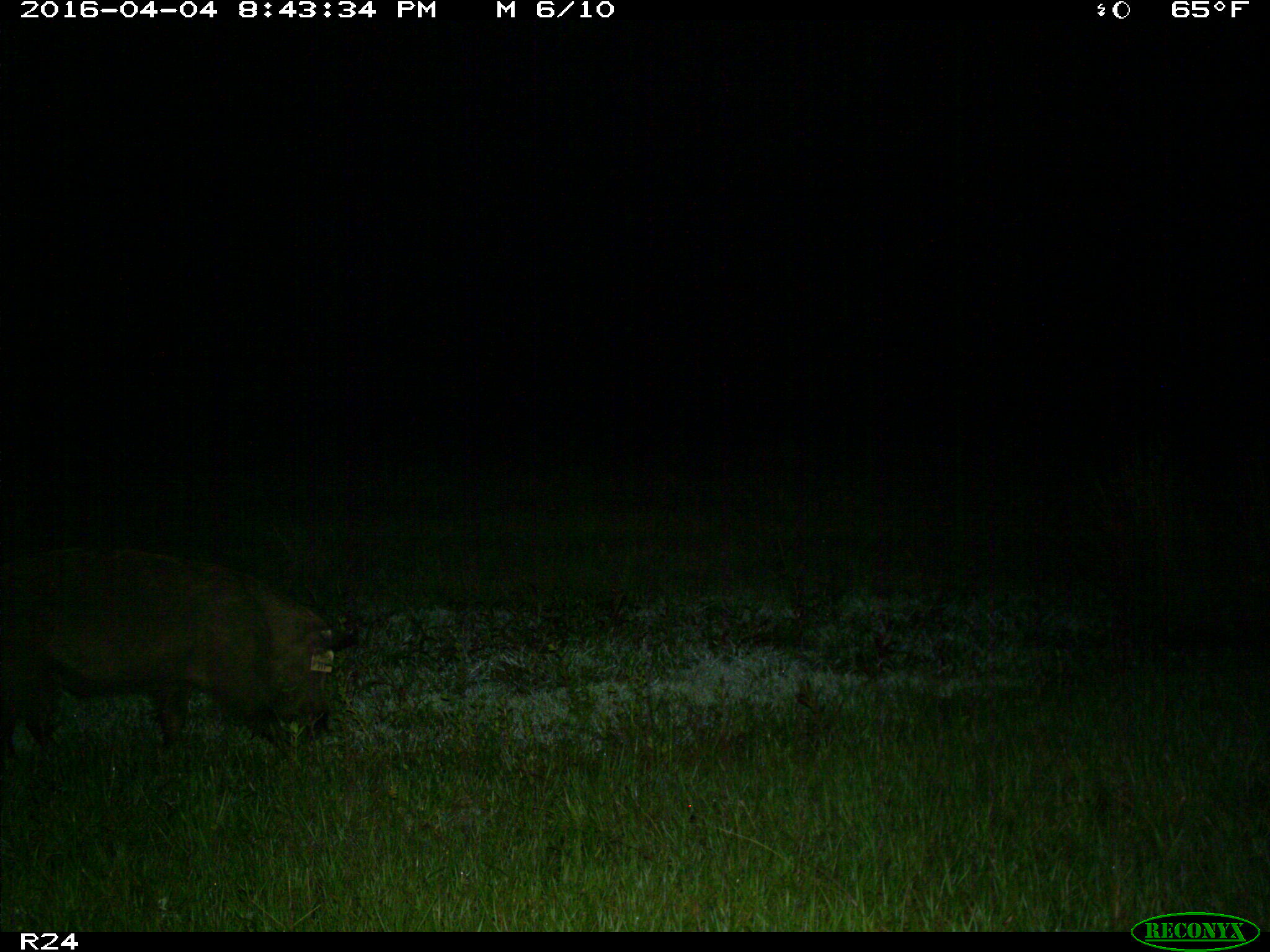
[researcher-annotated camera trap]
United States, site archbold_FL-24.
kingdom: Animalia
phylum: Chordata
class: Mammalia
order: Artiodactyla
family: Suidae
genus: Sus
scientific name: Sus scrofa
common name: wild boar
Sus scrofa (wild boar).